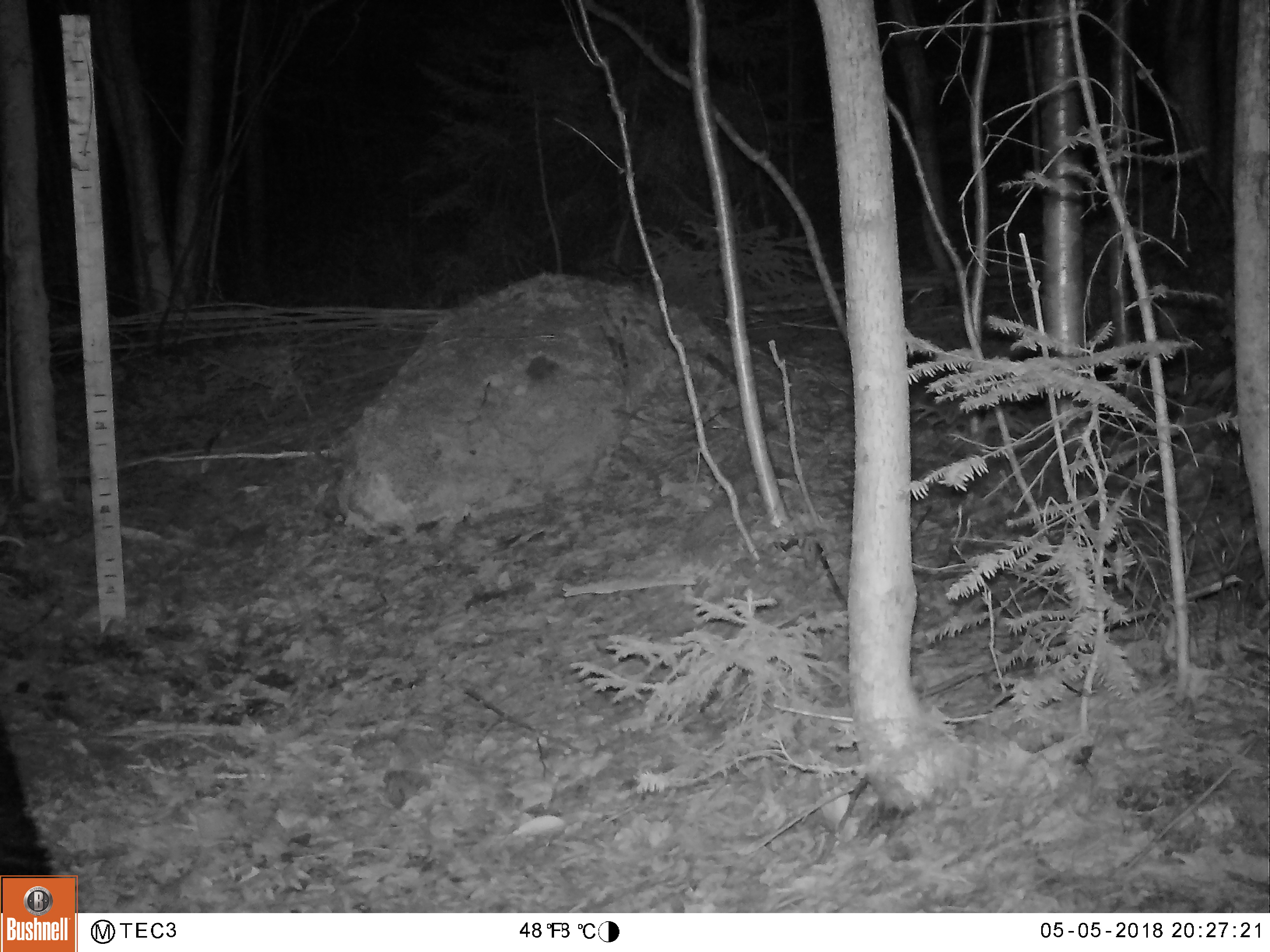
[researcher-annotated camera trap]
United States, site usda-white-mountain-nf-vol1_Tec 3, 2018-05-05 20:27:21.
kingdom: Animalia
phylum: Chordata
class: Mammalia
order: Carnivora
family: Ursidae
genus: Ursus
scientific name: Ursus americanus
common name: black bear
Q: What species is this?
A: Black bear (Ursus americanus).